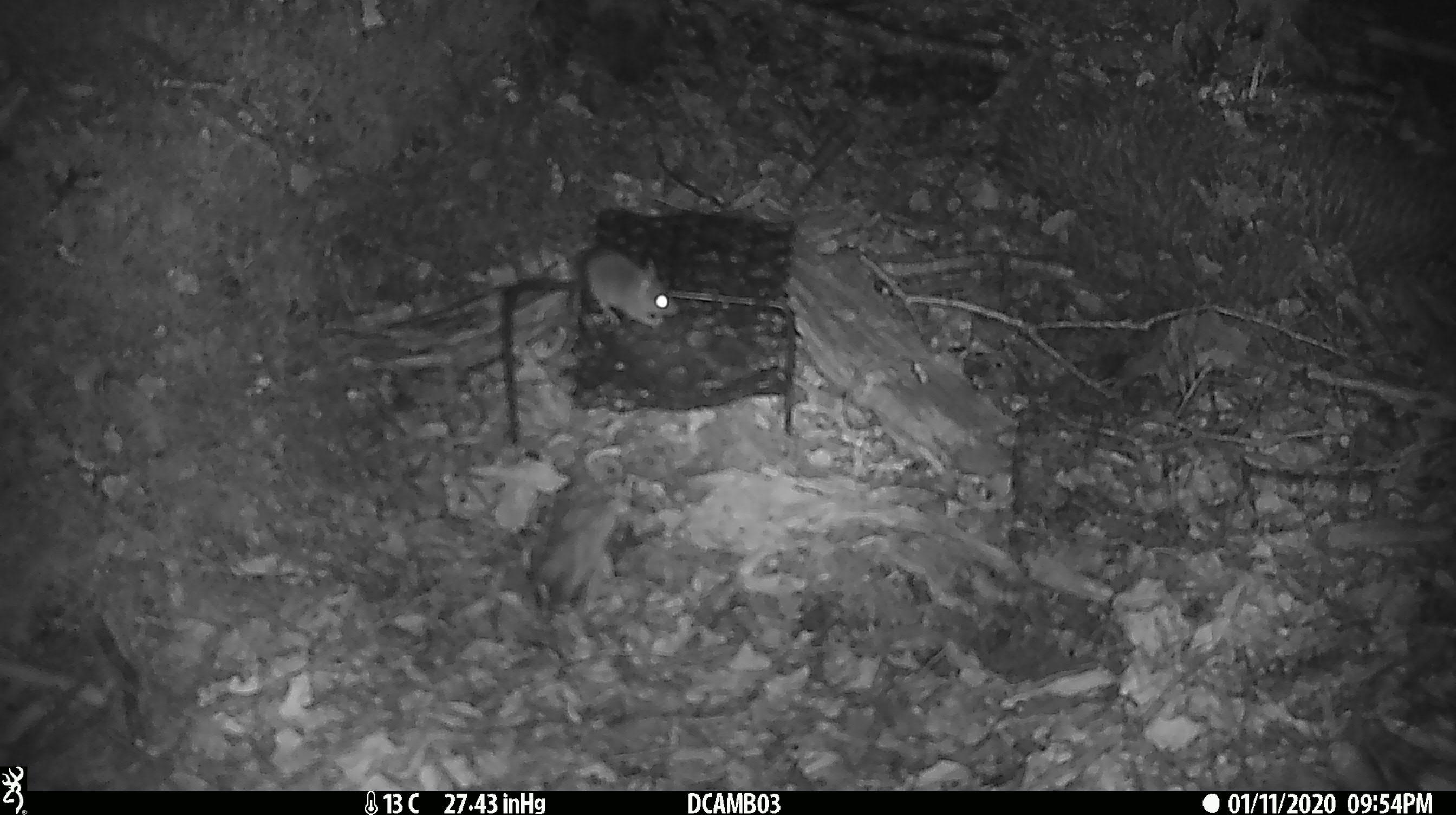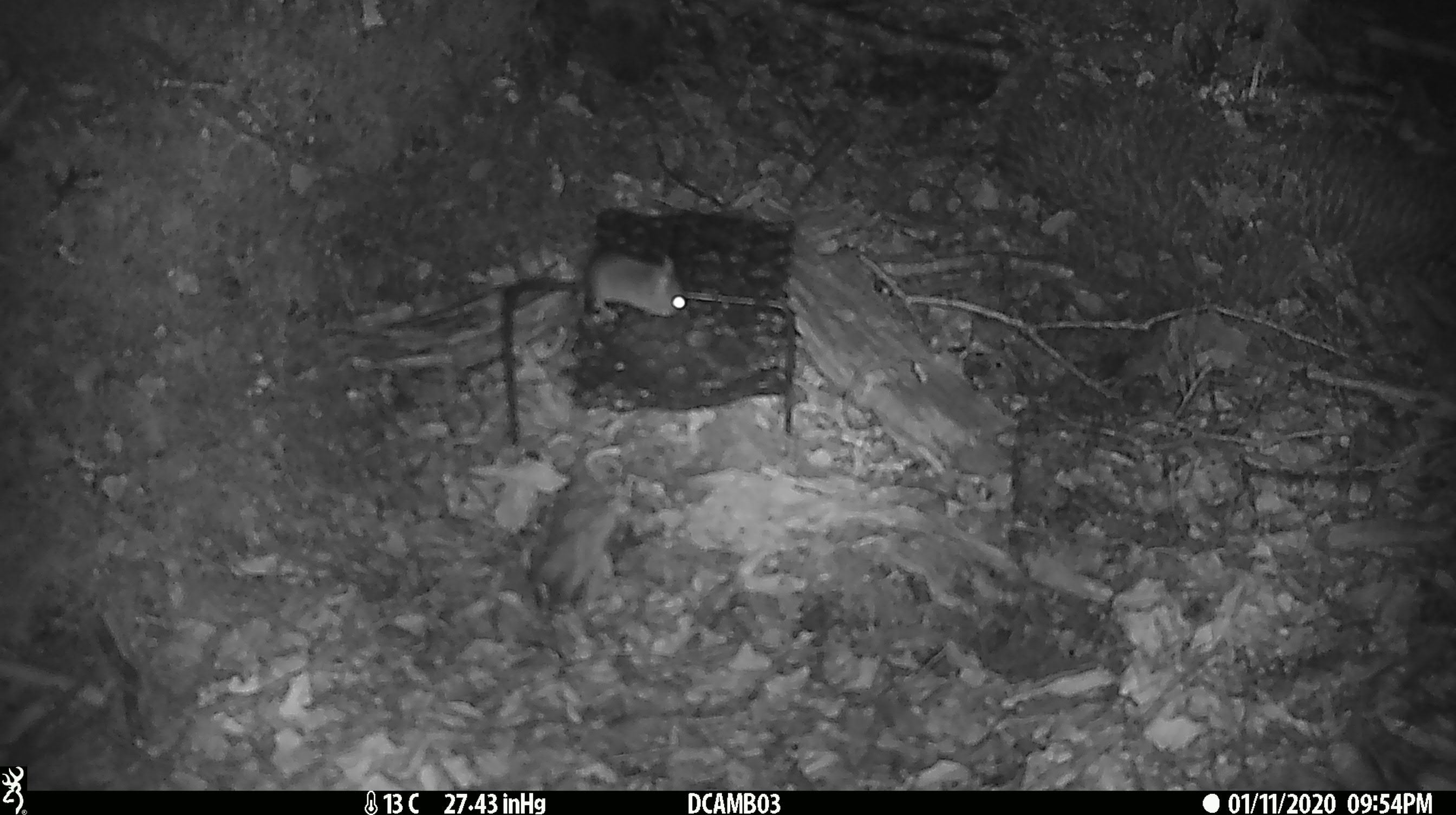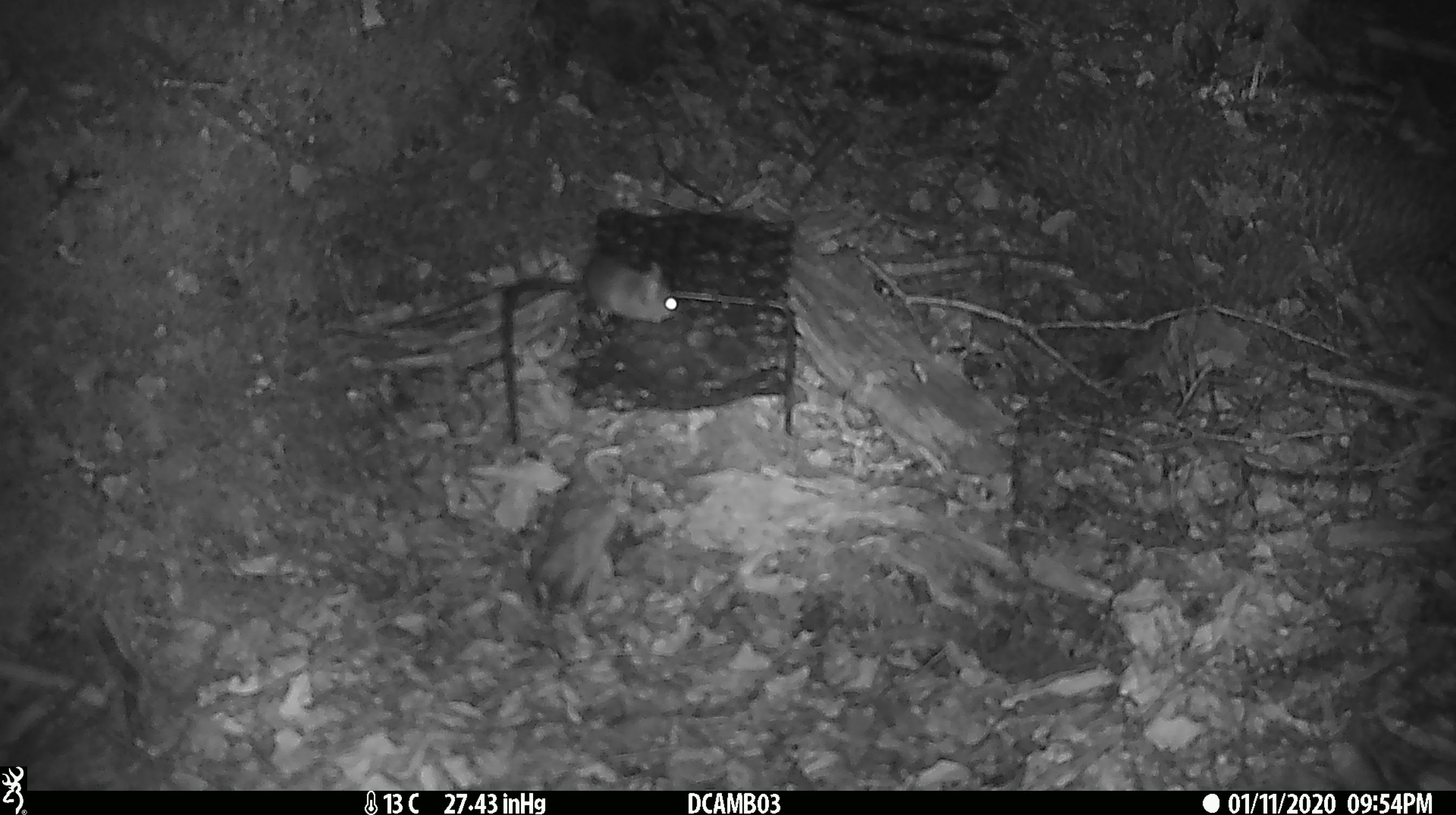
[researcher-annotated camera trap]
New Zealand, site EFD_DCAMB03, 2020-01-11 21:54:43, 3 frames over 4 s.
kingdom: Animalia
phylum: Chordata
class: Mammalia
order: Rodentia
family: Muridae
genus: Mus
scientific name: Mus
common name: mouse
Mouse (Mus).